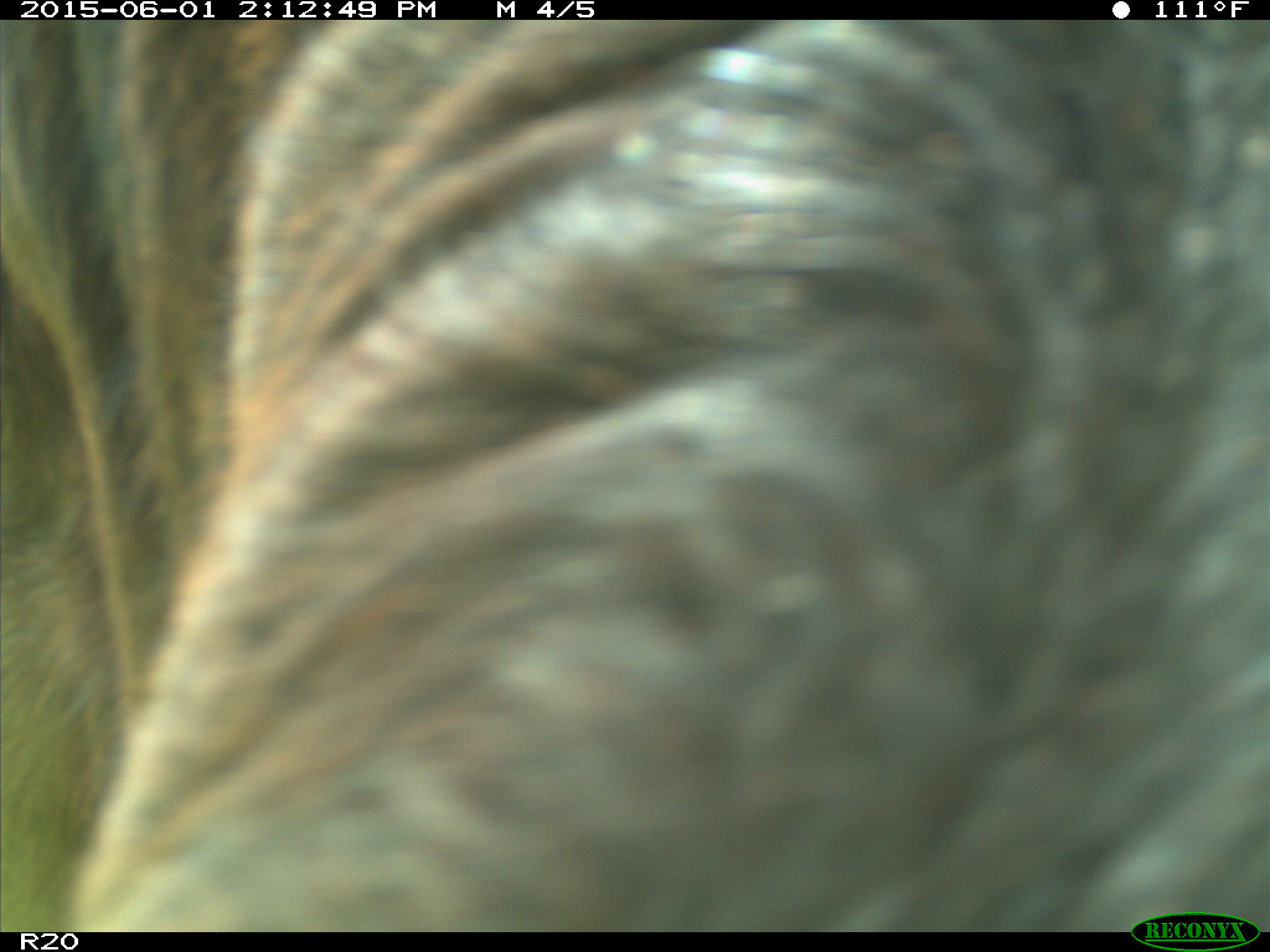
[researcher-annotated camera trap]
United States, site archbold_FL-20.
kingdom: Animalia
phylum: Chordata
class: Mammalia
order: Artiodactyla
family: Bovidae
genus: Bos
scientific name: Bos taurus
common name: domestic cow